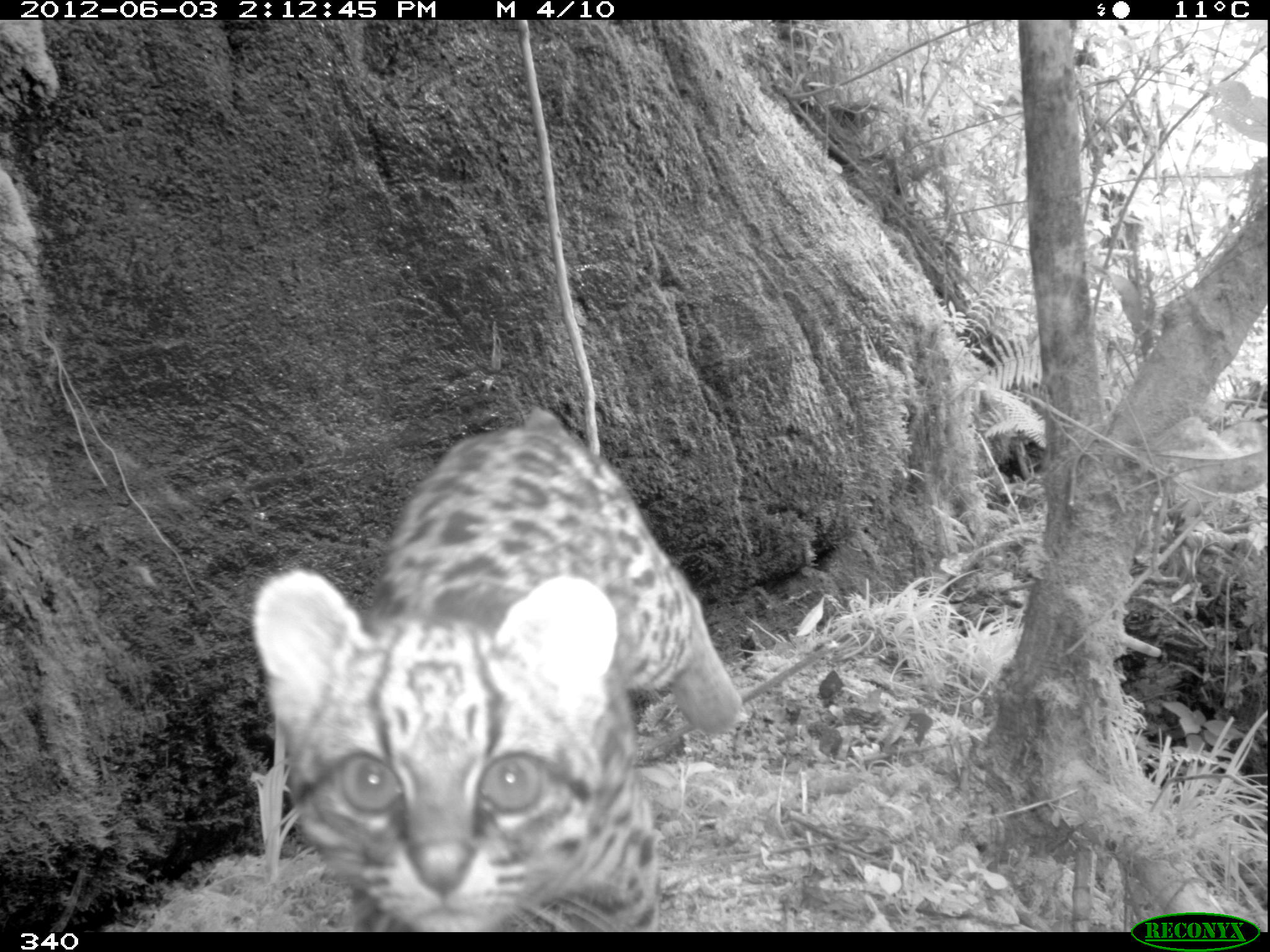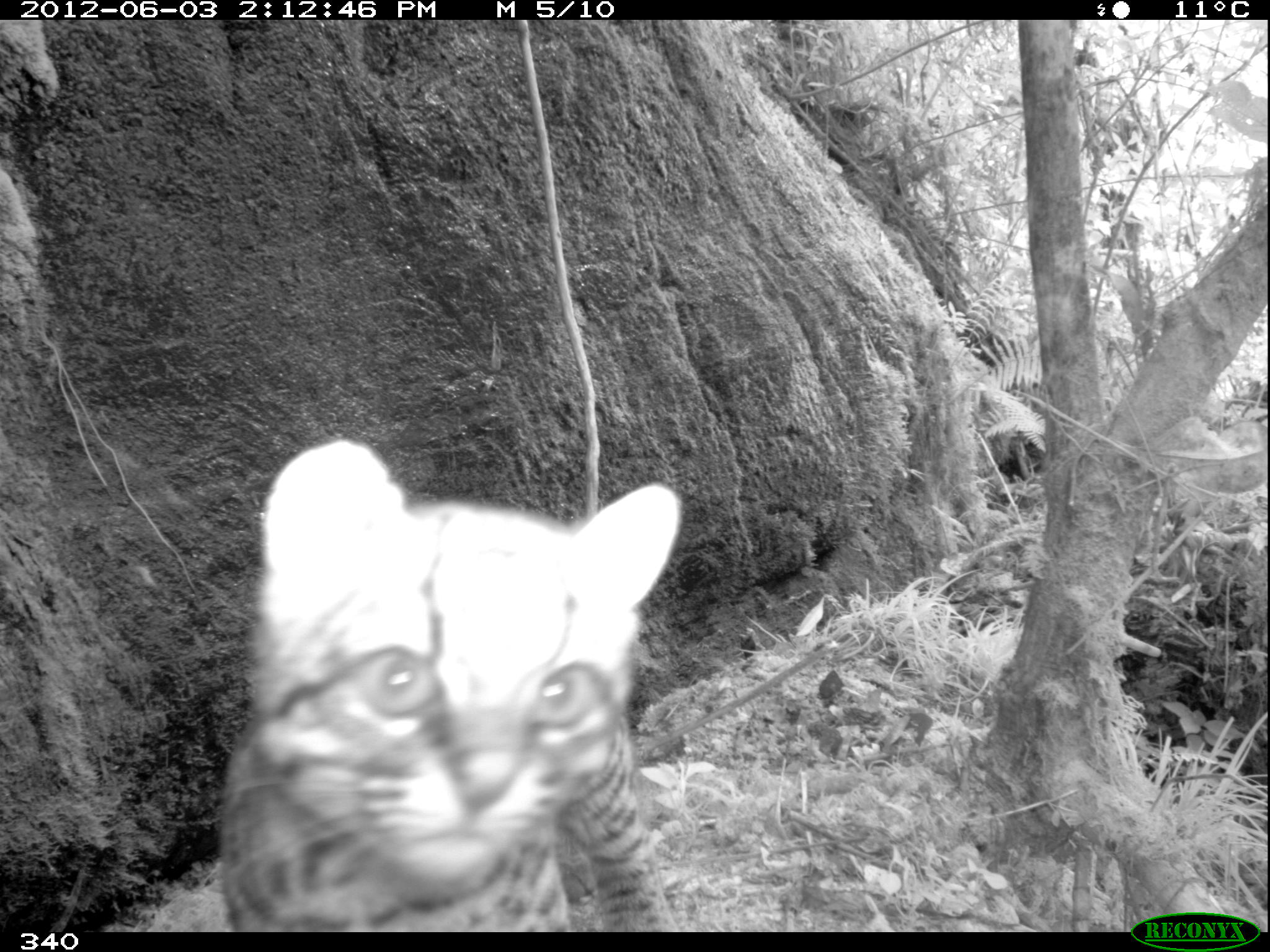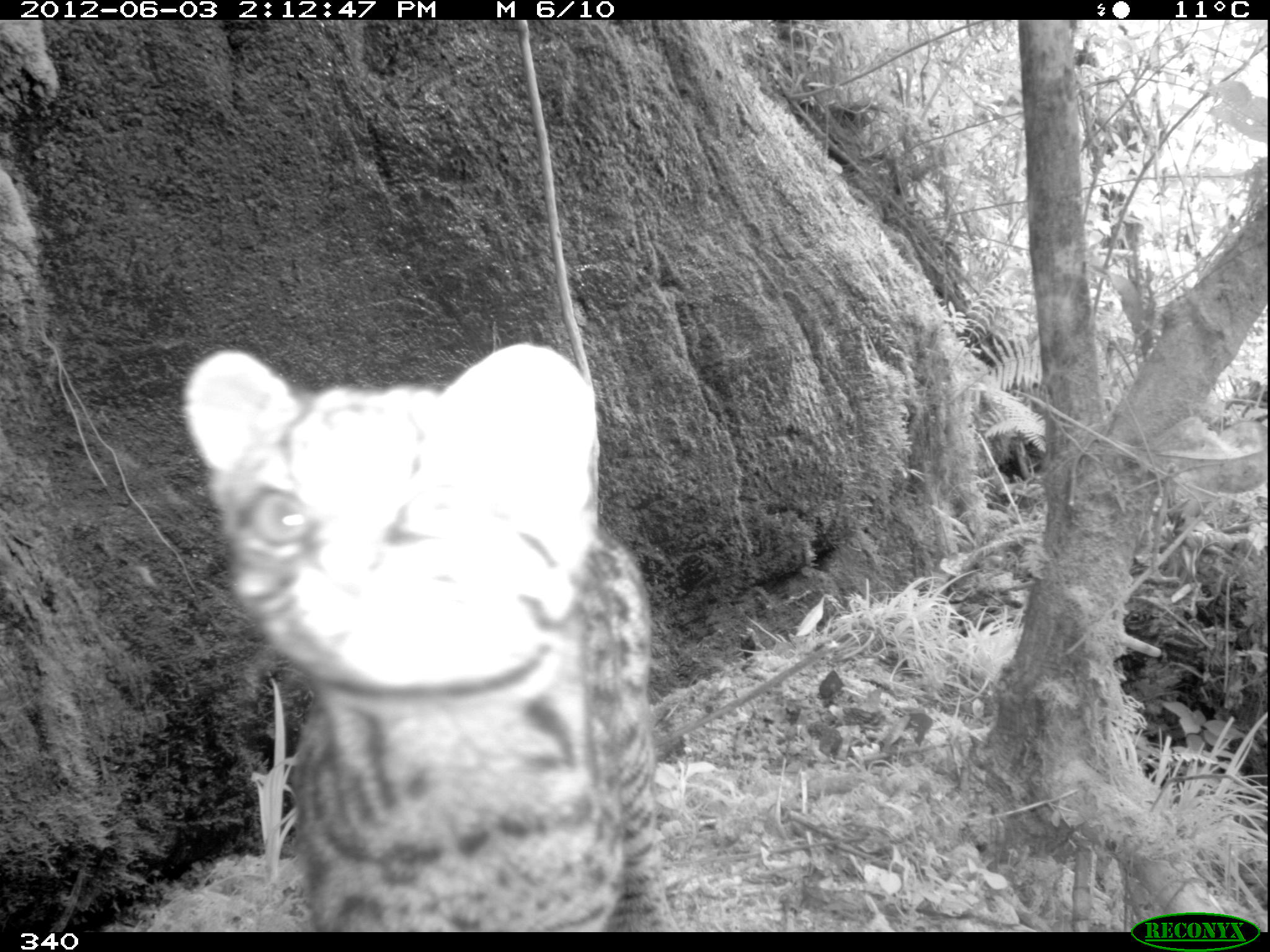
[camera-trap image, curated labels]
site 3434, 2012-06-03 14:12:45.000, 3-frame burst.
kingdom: Animalia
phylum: Chordata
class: Mammalia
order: Carnivora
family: Felidae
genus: Leopardus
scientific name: Leopardus tigrinus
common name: northern tigrina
Leopardus tigrinus (northern tigrina).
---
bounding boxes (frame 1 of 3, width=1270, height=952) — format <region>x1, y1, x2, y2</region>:
leopardus tigrinus: <region>246, 400, 747, 932</region>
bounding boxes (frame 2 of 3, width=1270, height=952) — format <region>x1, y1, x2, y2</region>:
leopardus tigrinus: <region>212, 434, 684, 932</region>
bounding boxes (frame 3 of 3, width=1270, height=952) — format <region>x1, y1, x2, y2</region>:
leopardus tigrinus: <region>177, 341, 678, 932</region>